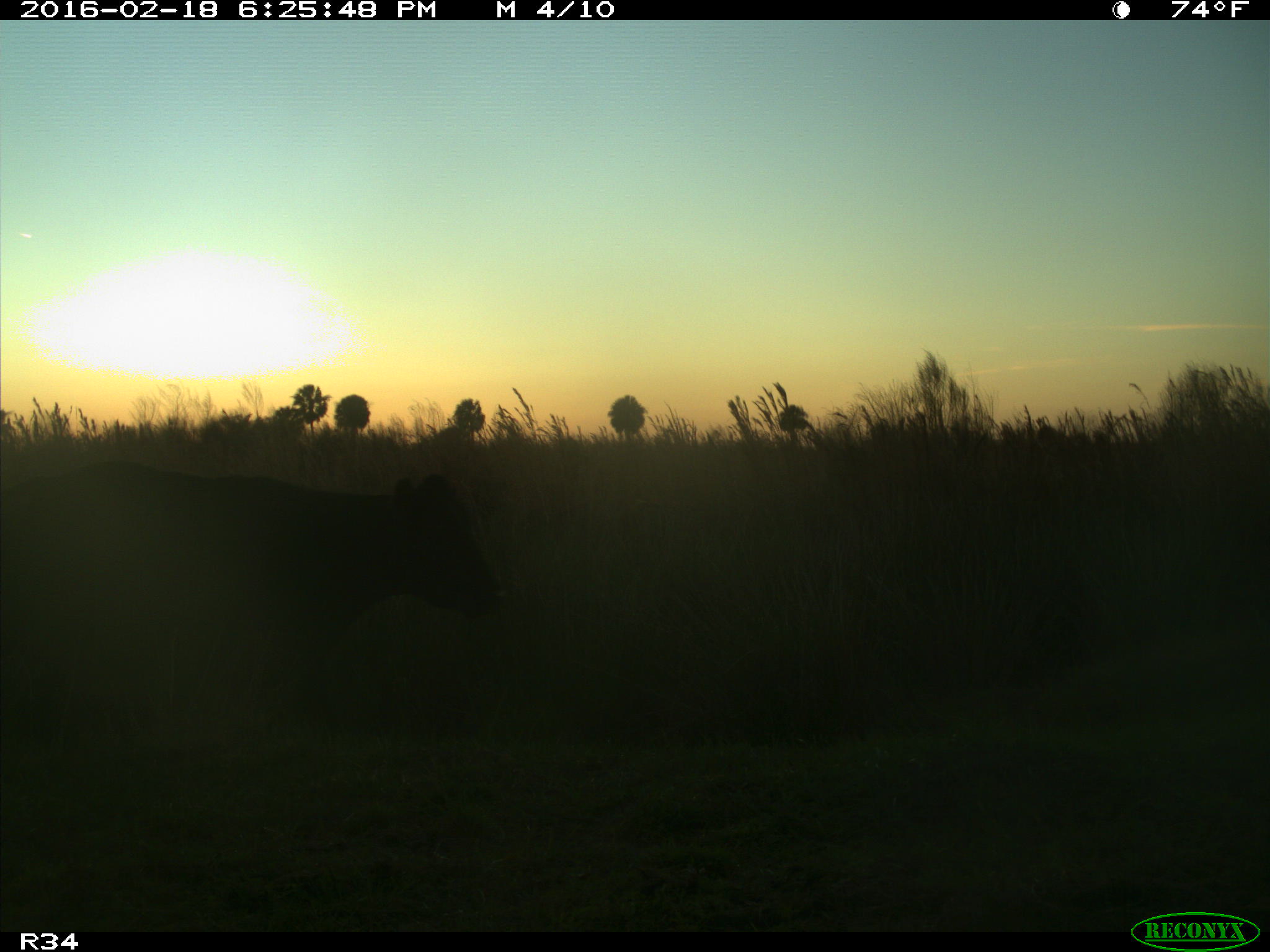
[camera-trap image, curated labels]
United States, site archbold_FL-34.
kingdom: Animalia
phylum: Chordata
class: Mammalia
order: Artiodactyla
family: Bovidae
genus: Bos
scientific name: Bos taurus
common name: domestic cow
Bos taurus (domestic cow).